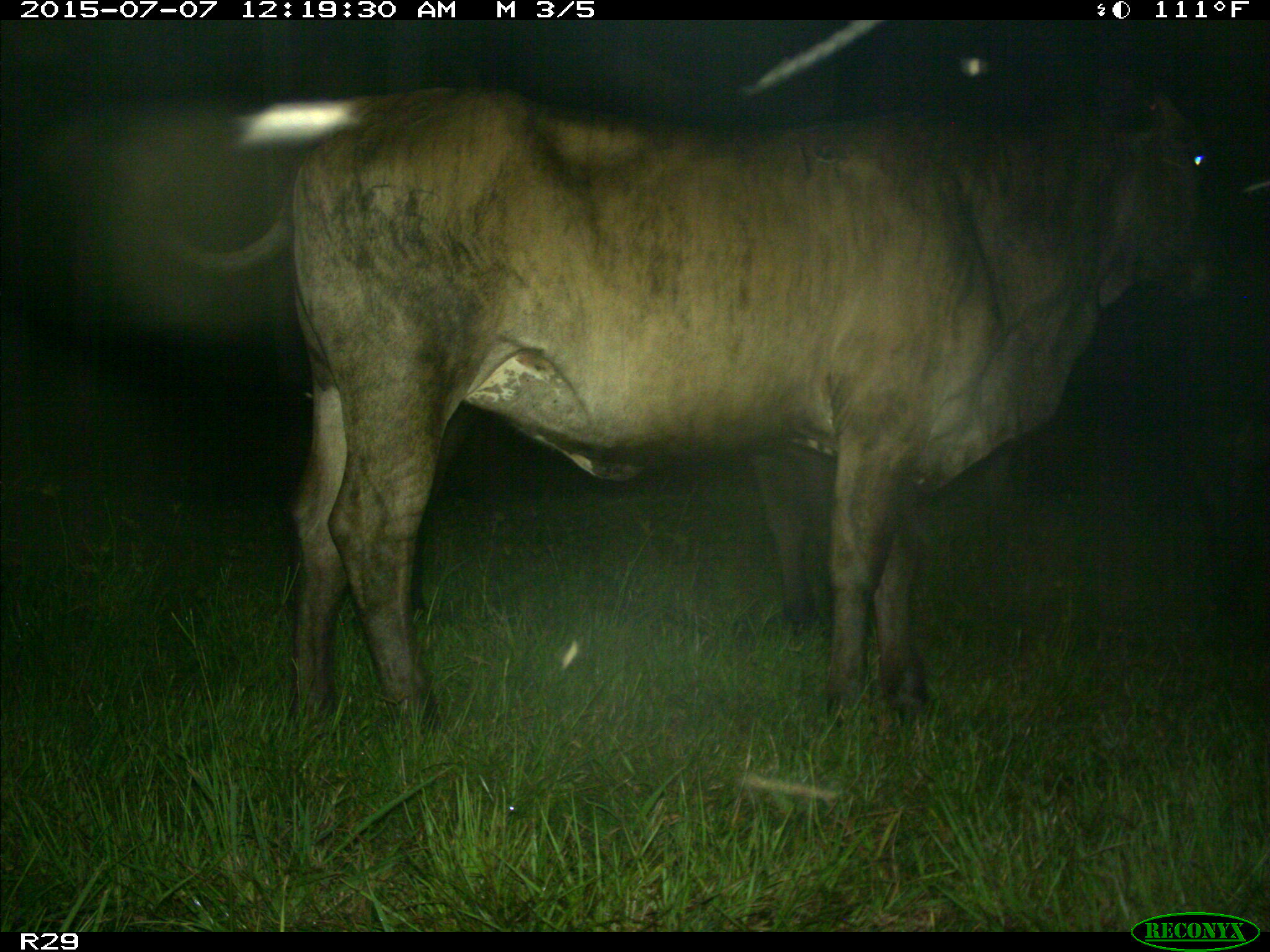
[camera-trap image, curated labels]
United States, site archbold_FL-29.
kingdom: Animalia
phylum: Chordata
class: Mammalia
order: Artiodactyla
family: Bovidae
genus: Bos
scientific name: Bos taurus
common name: domestic cow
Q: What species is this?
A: Bos taurus (domestic cow).